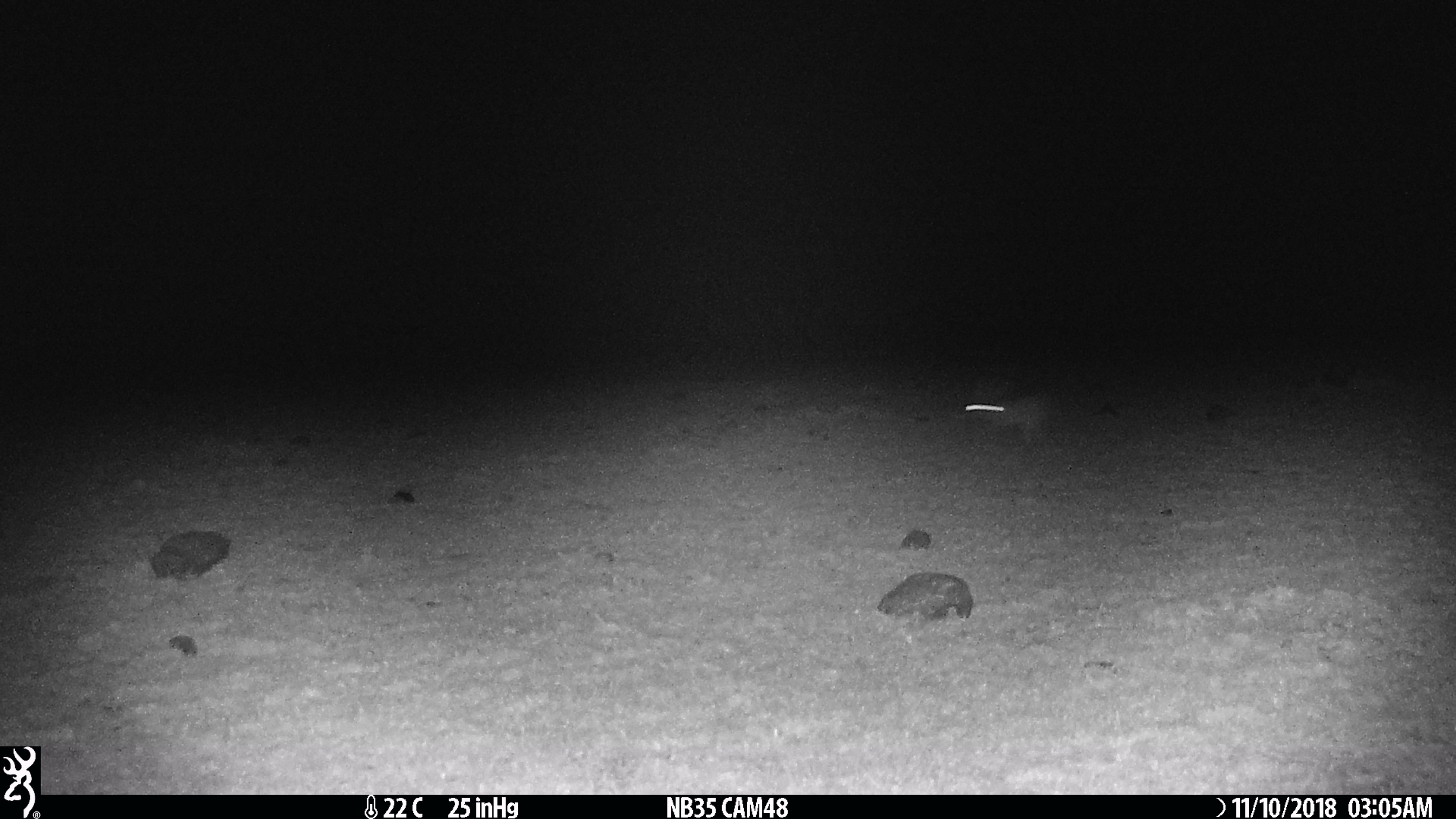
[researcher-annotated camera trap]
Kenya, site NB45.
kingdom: Animalia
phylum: Chordata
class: Mammalia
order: Lagomorpha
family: Leporidae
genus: Lepus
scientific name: Lepus capensis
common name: cape hare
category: hare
Hare (cape hare) (Lepus capensis).